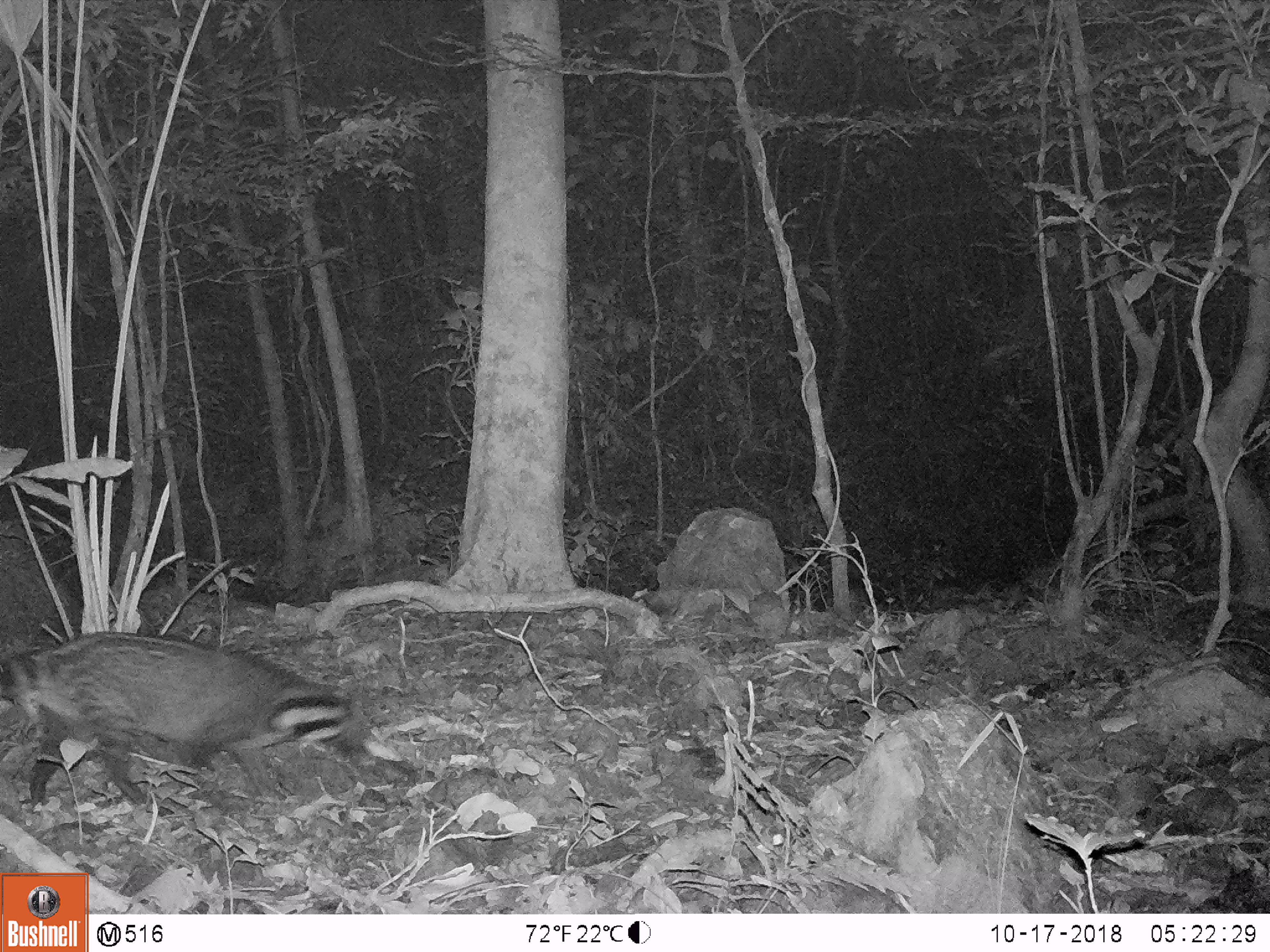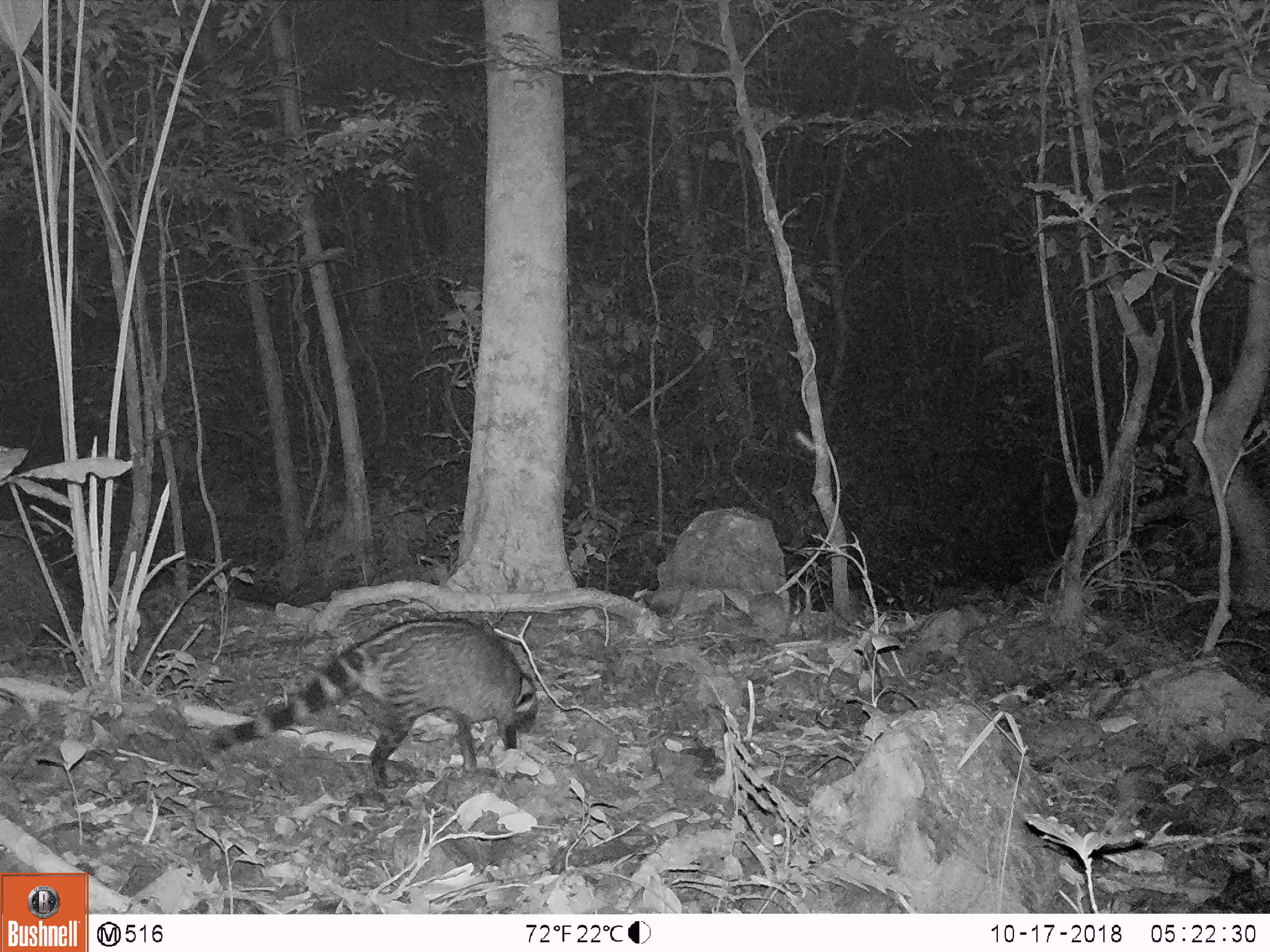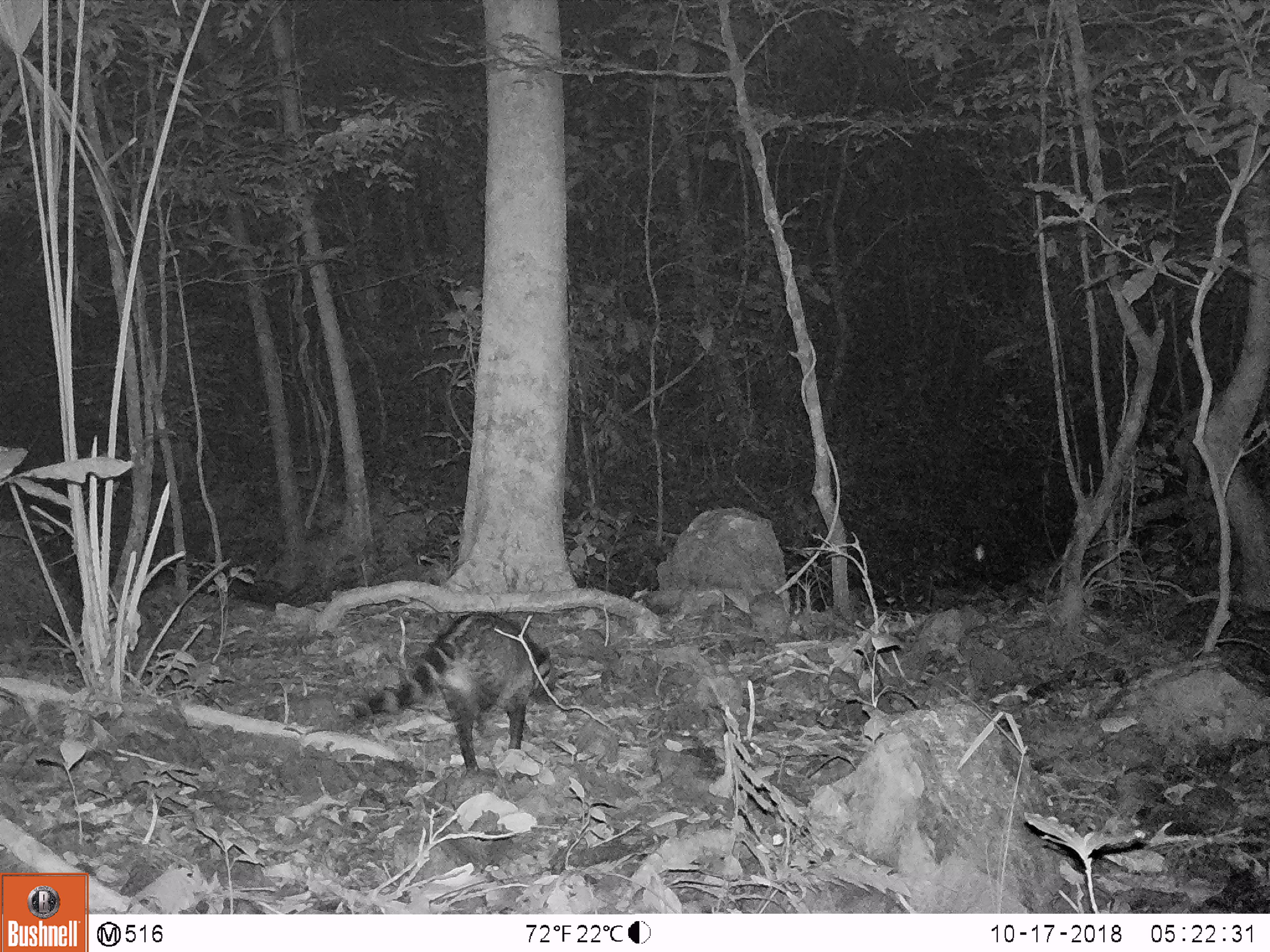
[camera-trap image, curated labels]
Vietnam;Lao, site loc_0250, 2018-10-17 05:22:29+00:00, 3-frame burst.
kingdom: Animalia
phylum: Chordata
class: Mammalia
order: Carnivora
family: Viverridae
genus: Viverra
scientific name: Viverra zibetha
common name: large indian civet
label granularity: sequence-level